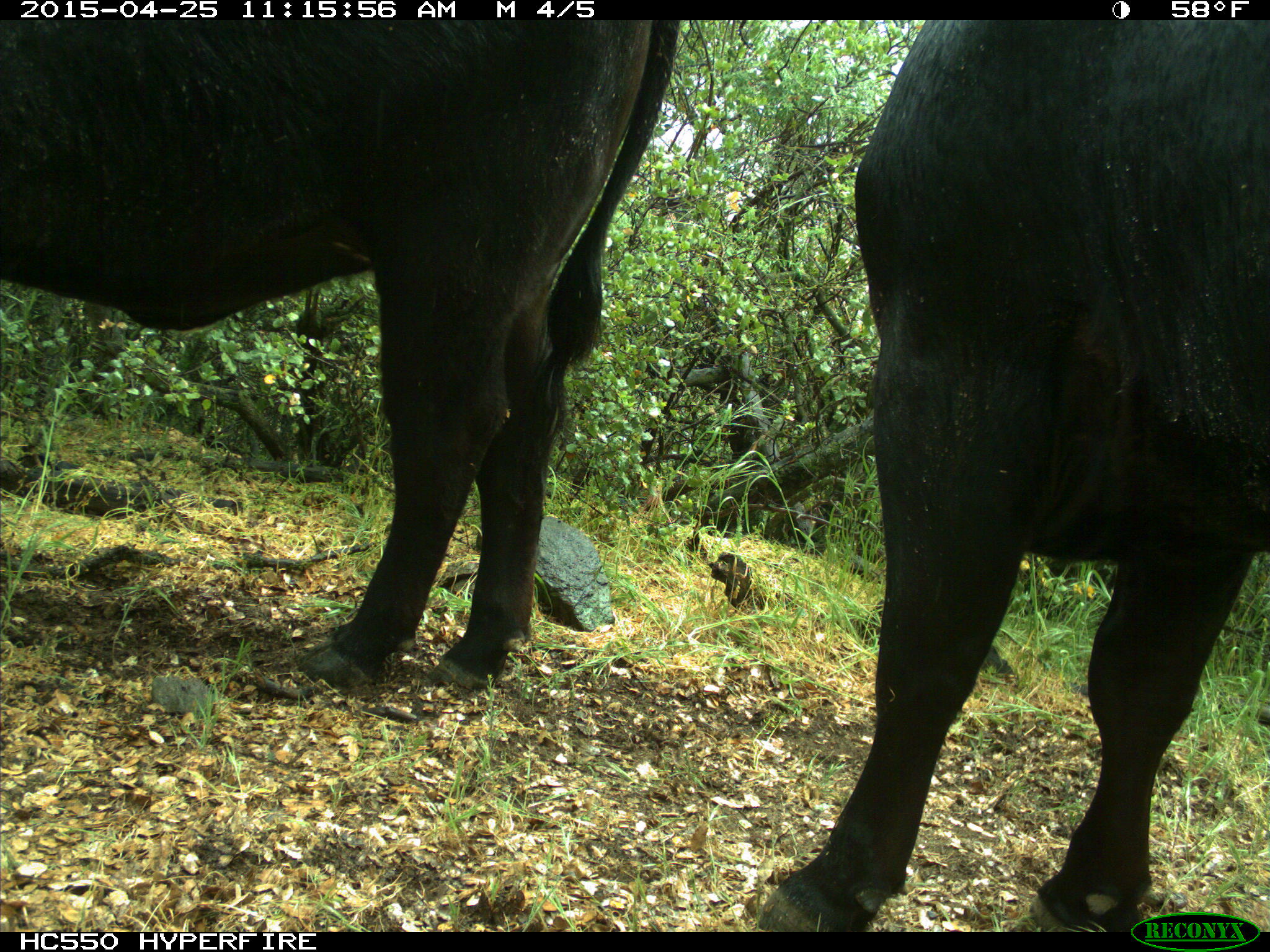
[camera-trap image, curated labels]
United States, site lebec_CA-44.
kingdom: Animalia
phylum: Chordata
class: Mammalia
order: Artiodactyla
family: Suidae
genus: Sus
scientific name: Sus scrofa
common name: wild boar